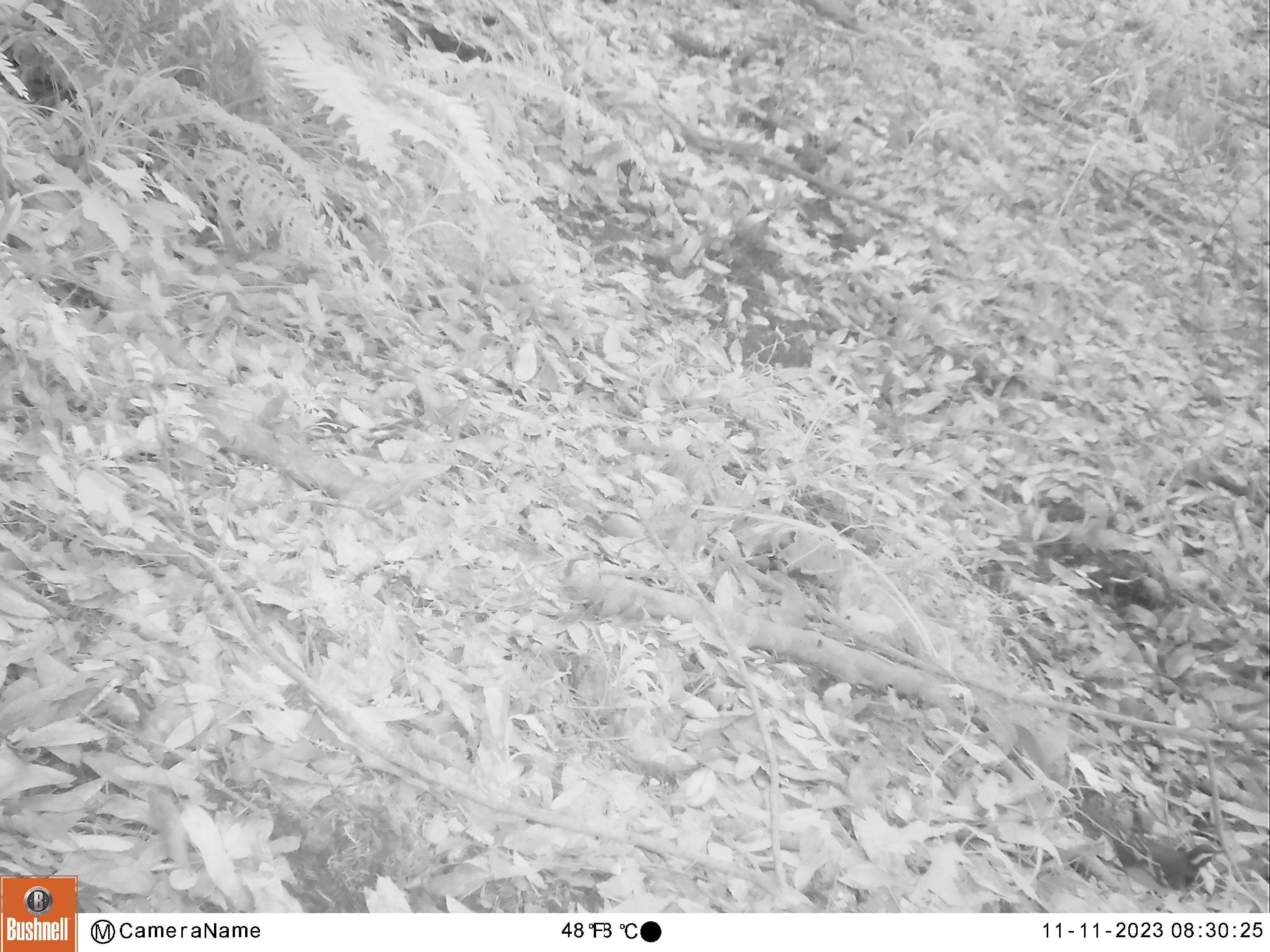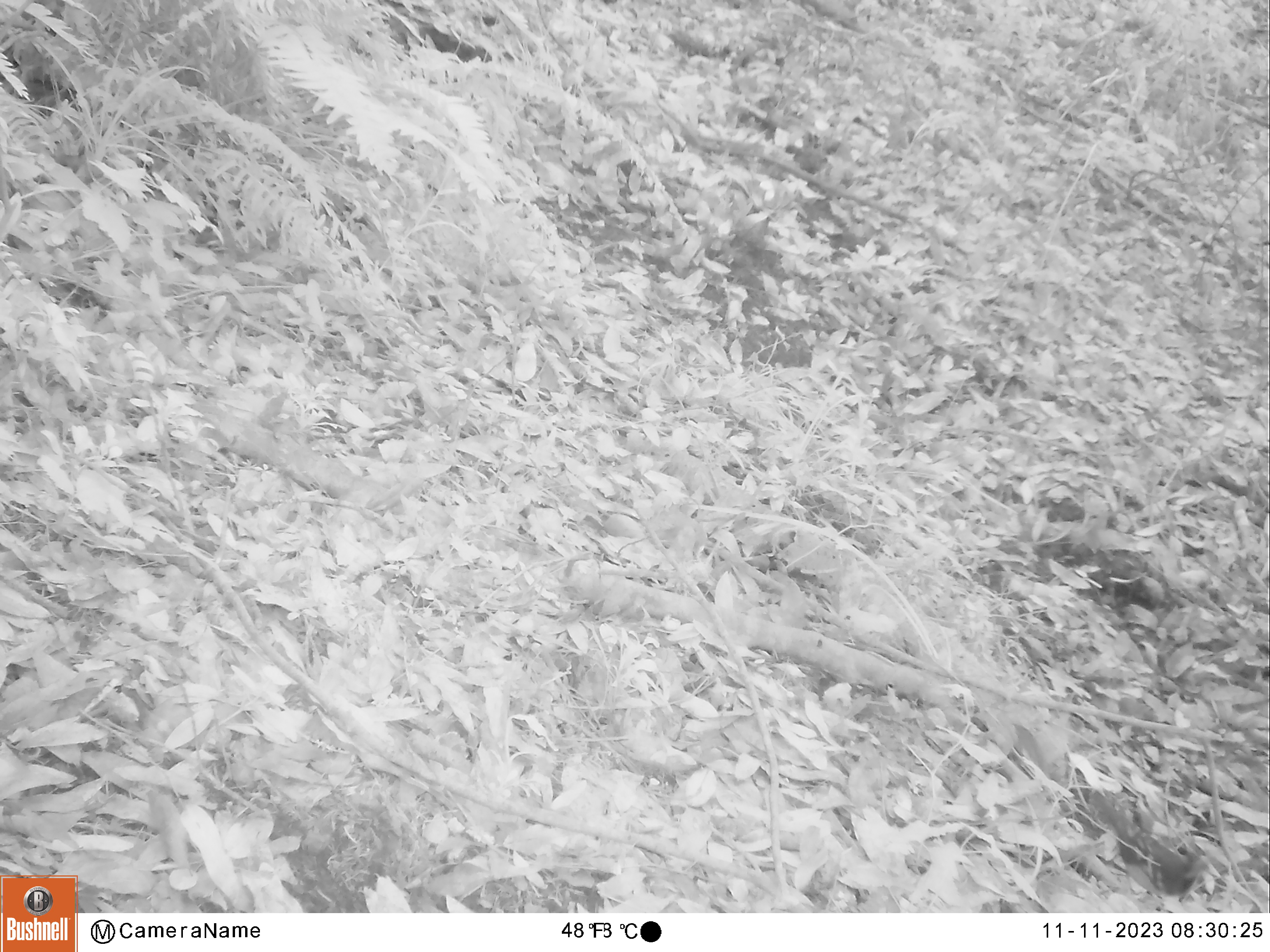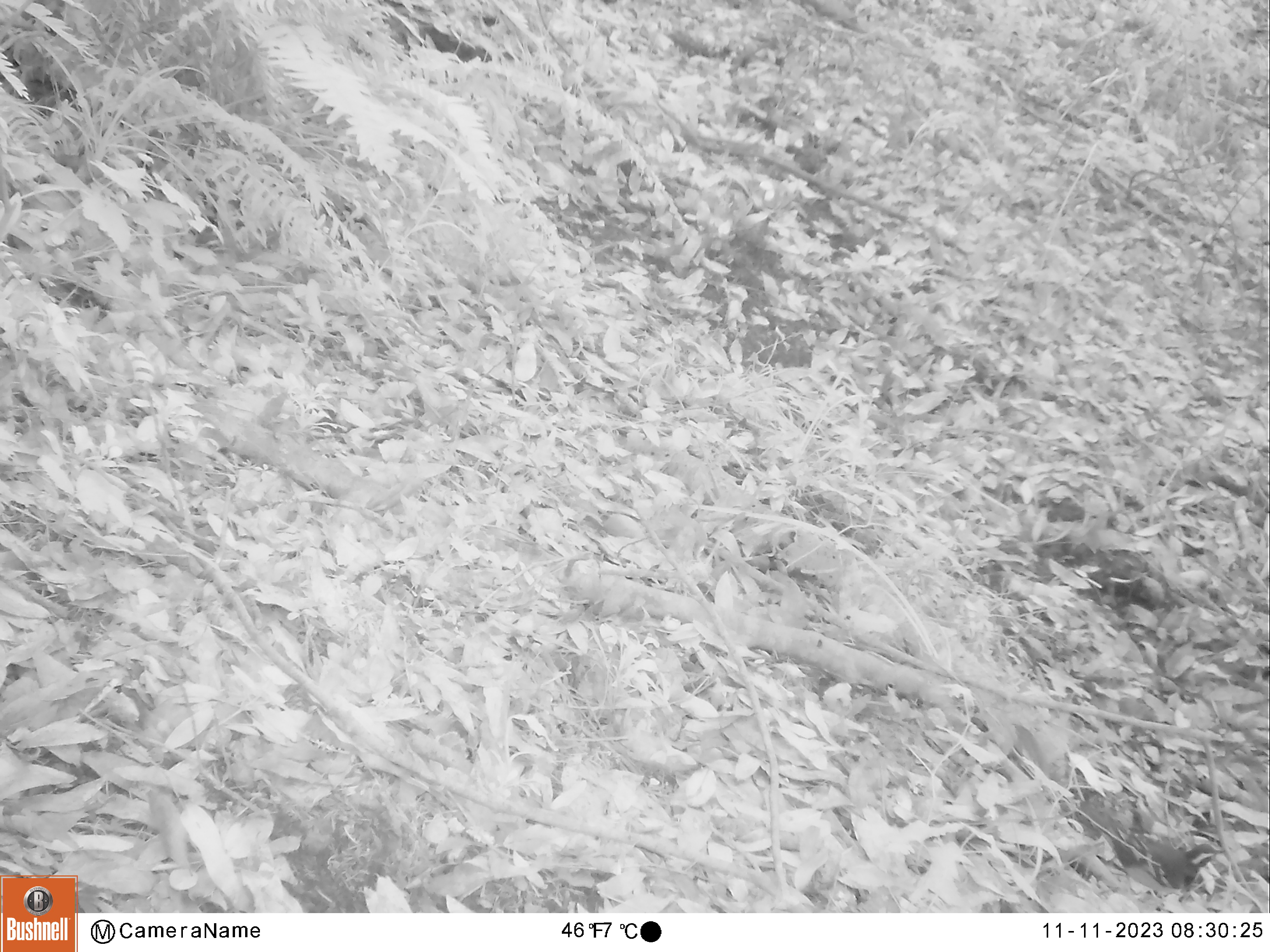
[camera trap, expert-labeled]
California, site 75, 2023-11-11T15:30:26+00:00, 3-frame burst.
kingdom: Animalia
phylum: Chordata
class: Aves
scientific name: Aves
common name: bird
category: unknown bird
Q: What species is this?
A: Unknown bird (bird) (Aves).